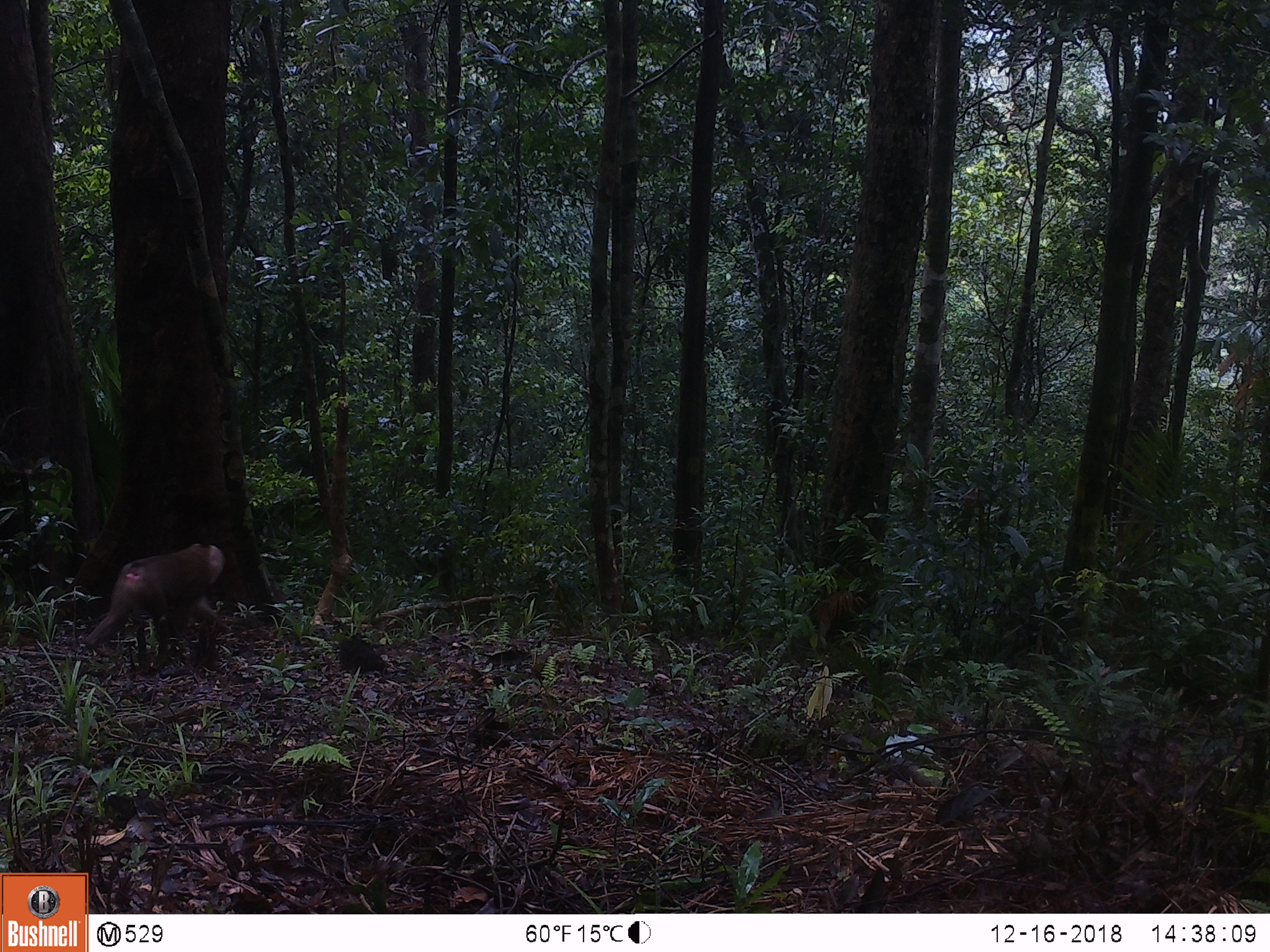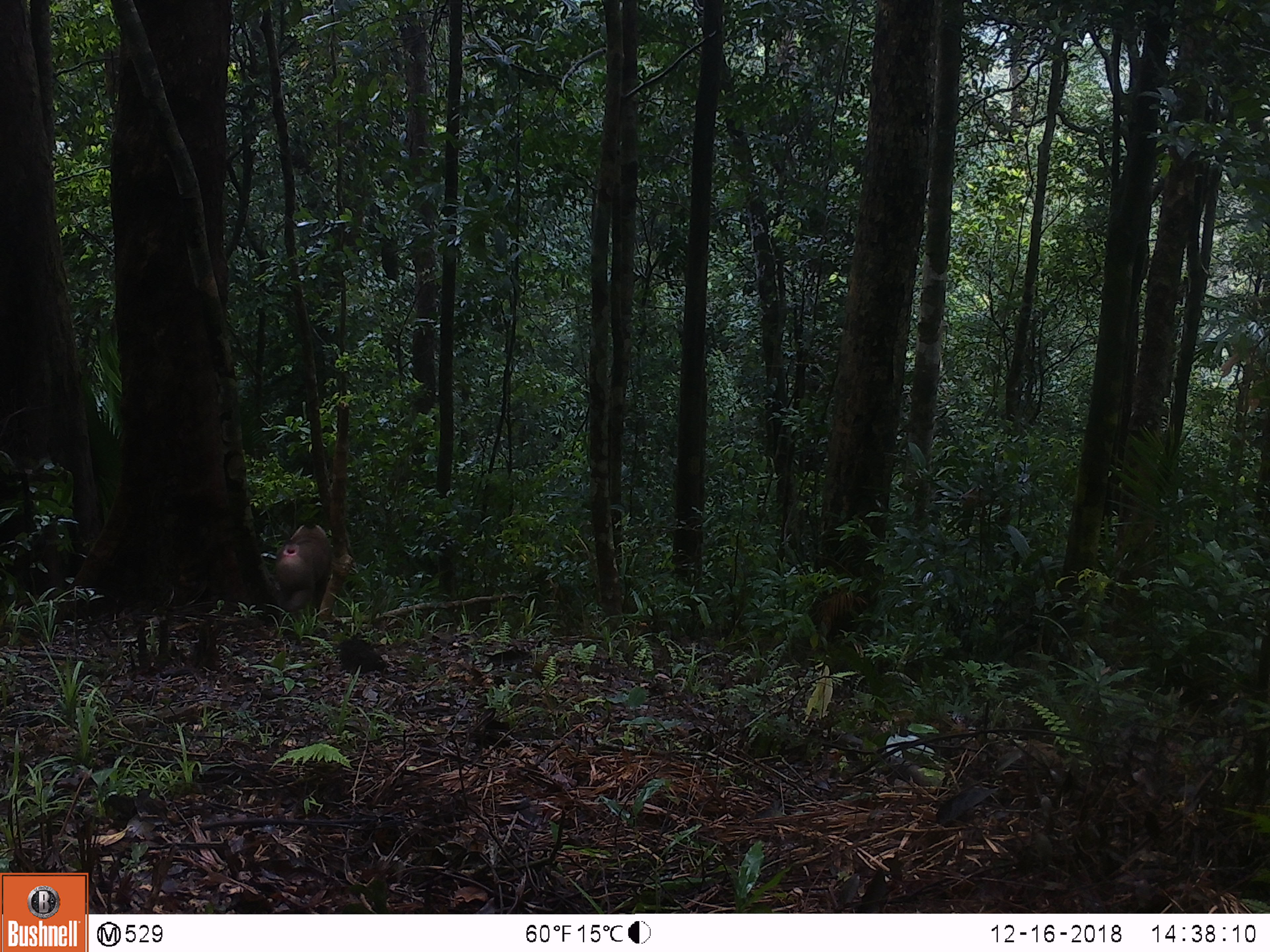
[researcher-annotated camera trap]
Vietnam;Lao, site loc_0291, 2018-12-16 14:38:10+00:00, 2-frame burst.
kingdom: Animalia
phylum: Chordata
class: Mammalia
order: Primates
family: Cercopithecidae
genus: Macaca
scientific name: Macaca nemestrina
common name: pig-tailed macaque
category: pig tailed macaque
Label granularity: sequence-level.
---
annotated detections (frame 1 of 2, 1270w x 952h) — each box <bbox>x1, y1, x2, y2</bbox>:
pig tailed macaque: <bbox>83, 543, 232, 663</bbox>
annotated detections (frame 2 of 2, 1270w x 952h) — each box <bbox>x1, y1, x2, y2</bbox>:
pig tailed macaque: <bbox>273, 522, 334, 622</bbox>